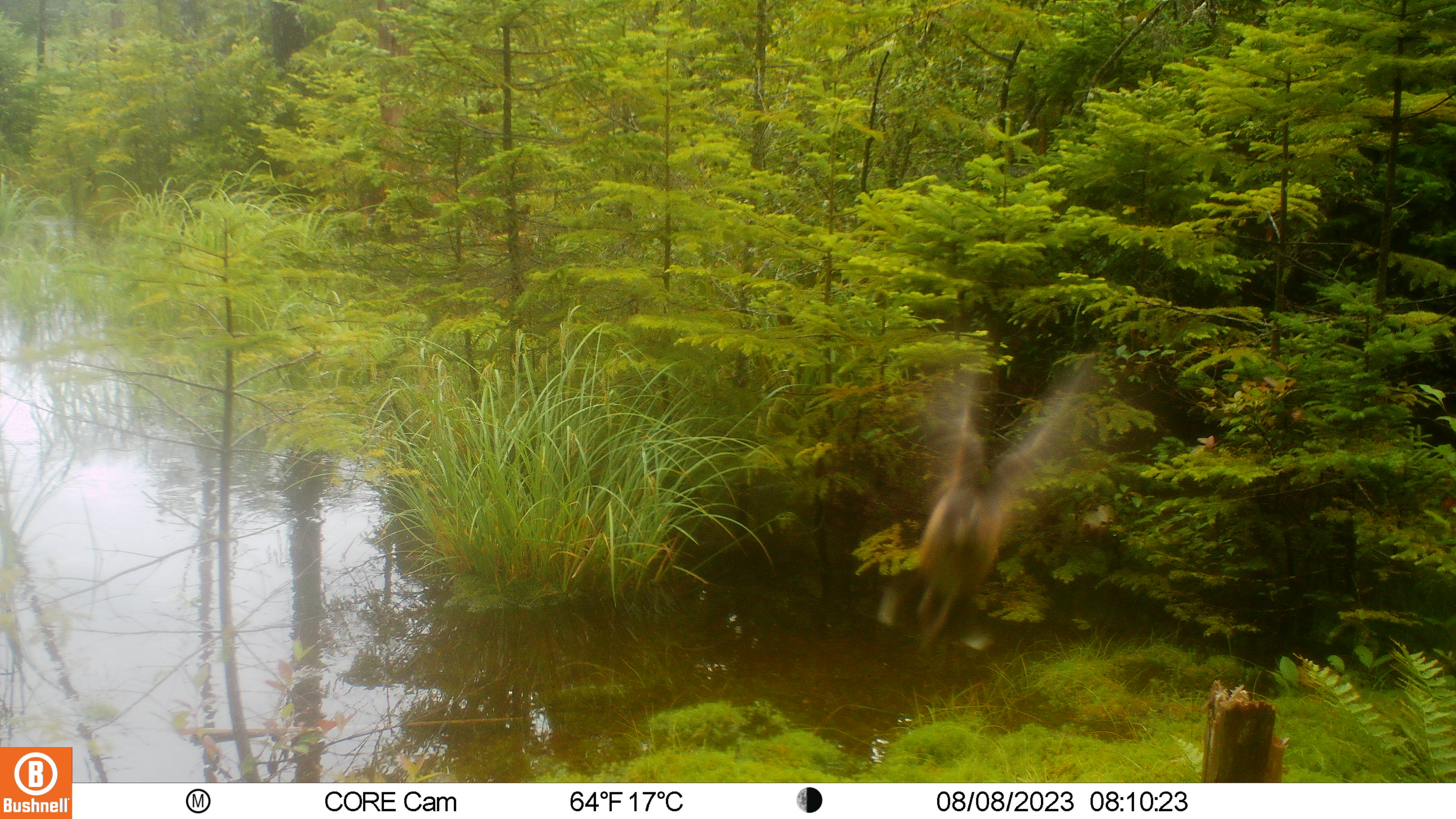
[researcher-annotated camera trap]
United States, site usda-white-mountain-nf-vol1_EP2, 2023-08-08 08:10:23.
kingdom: Animalia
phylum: Chordata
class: Aves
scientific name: Aves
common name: bird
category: bird sp.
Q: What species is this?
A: Bird sp. (bird) (Aves).